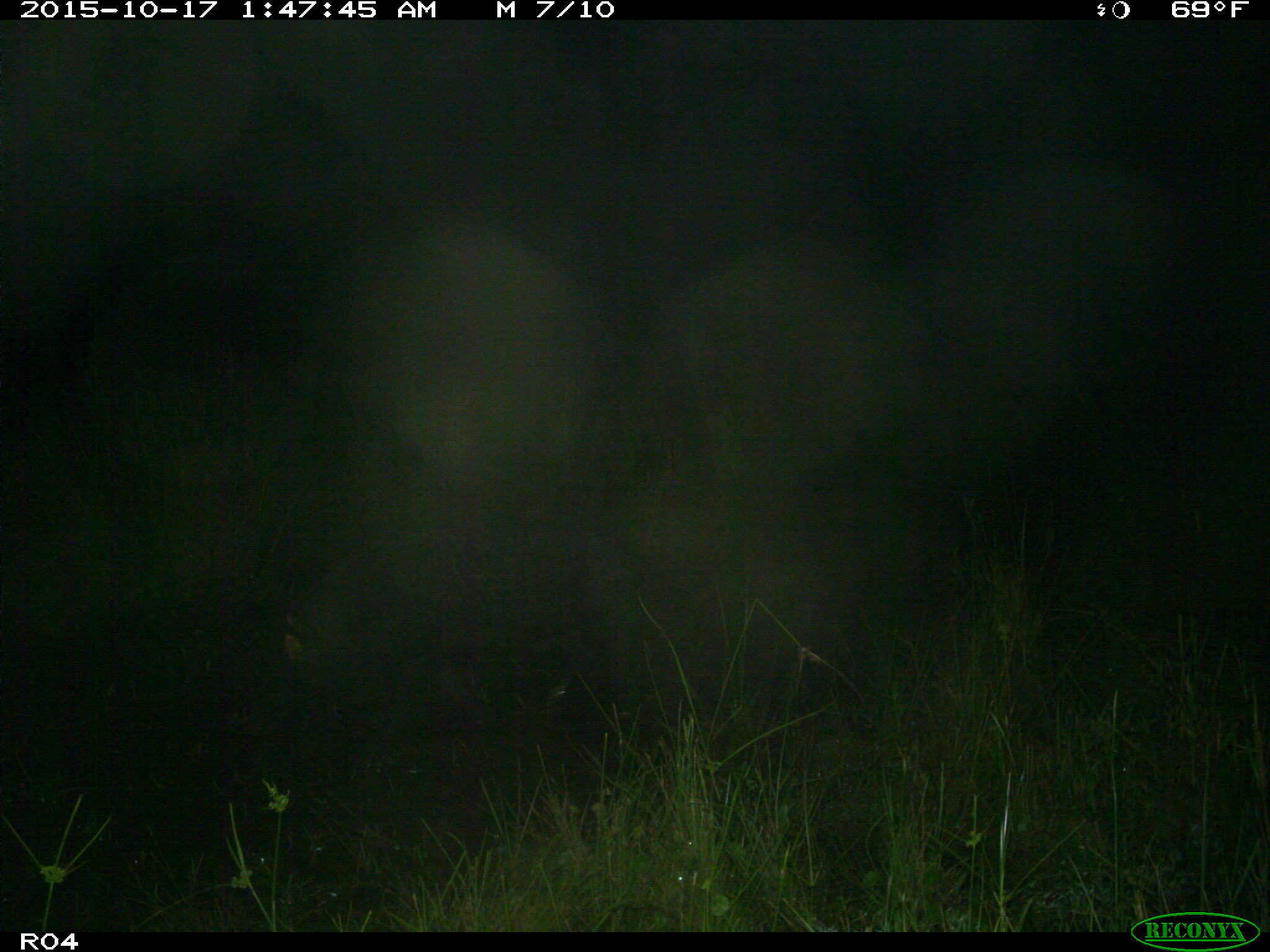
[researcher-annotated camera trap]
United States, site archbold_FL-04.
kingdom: Animalia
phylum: Chordata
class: Mammalia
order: Artiodactyla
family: Suidae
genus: Sus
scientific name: Sus scrofa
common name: wild boar